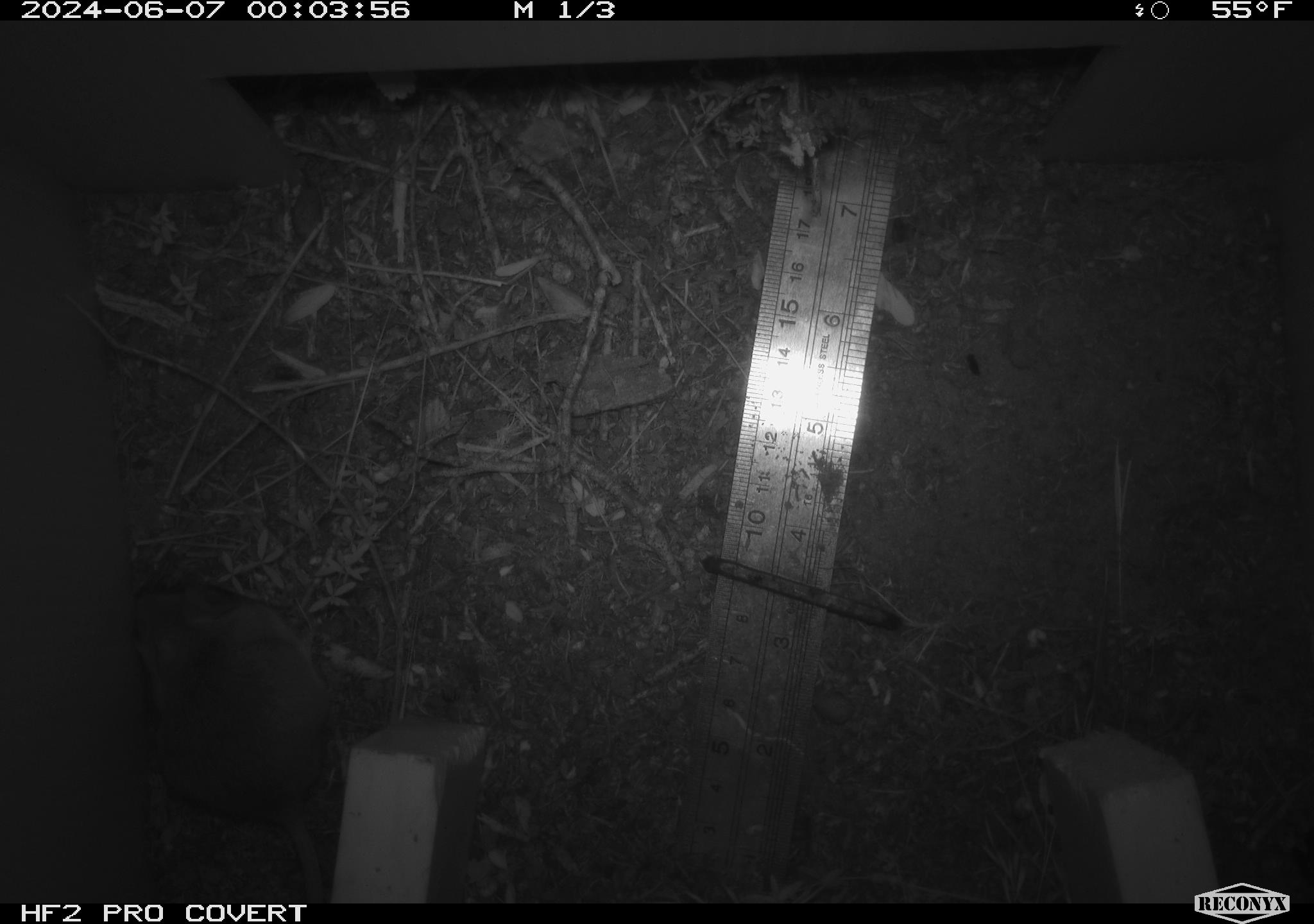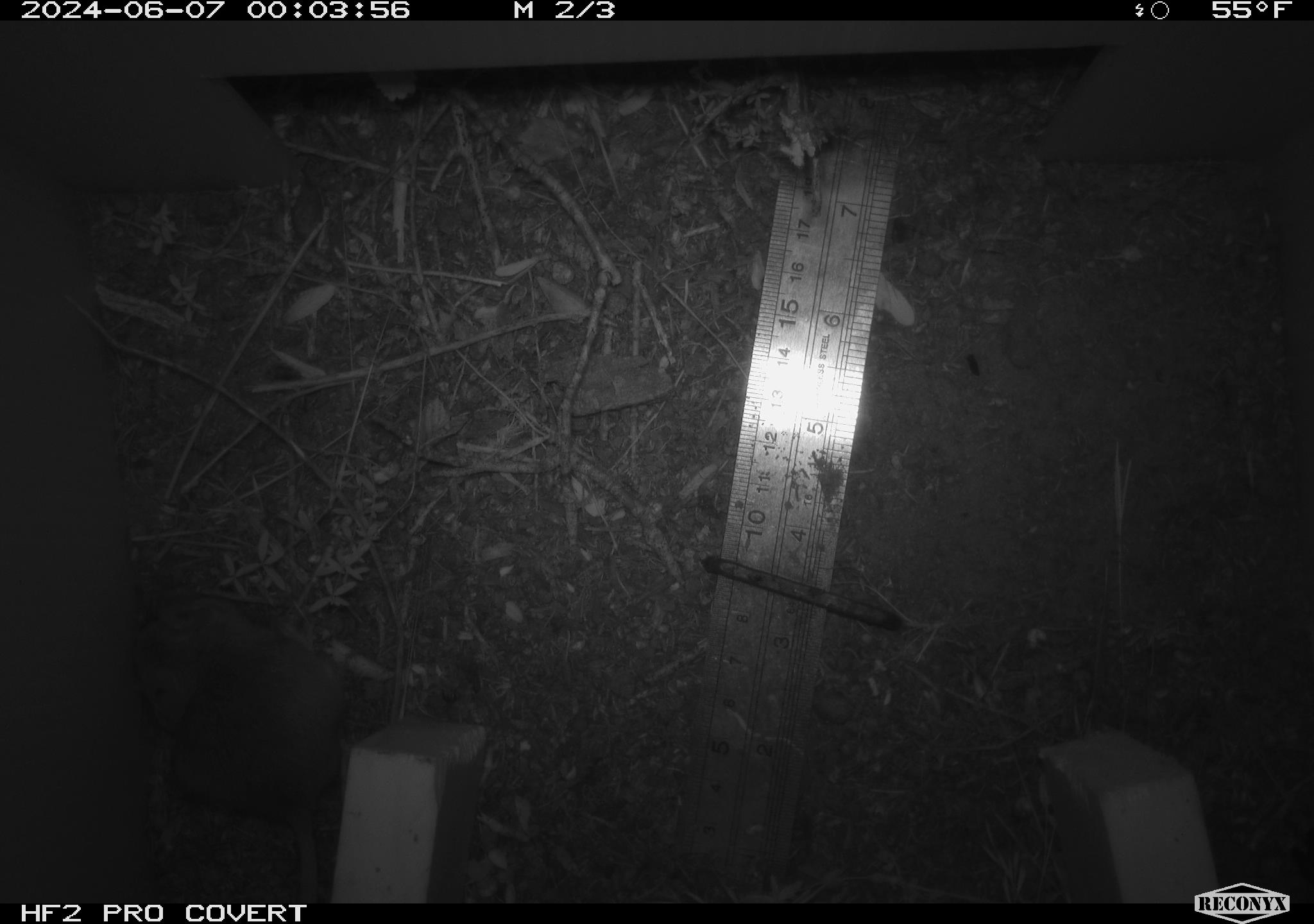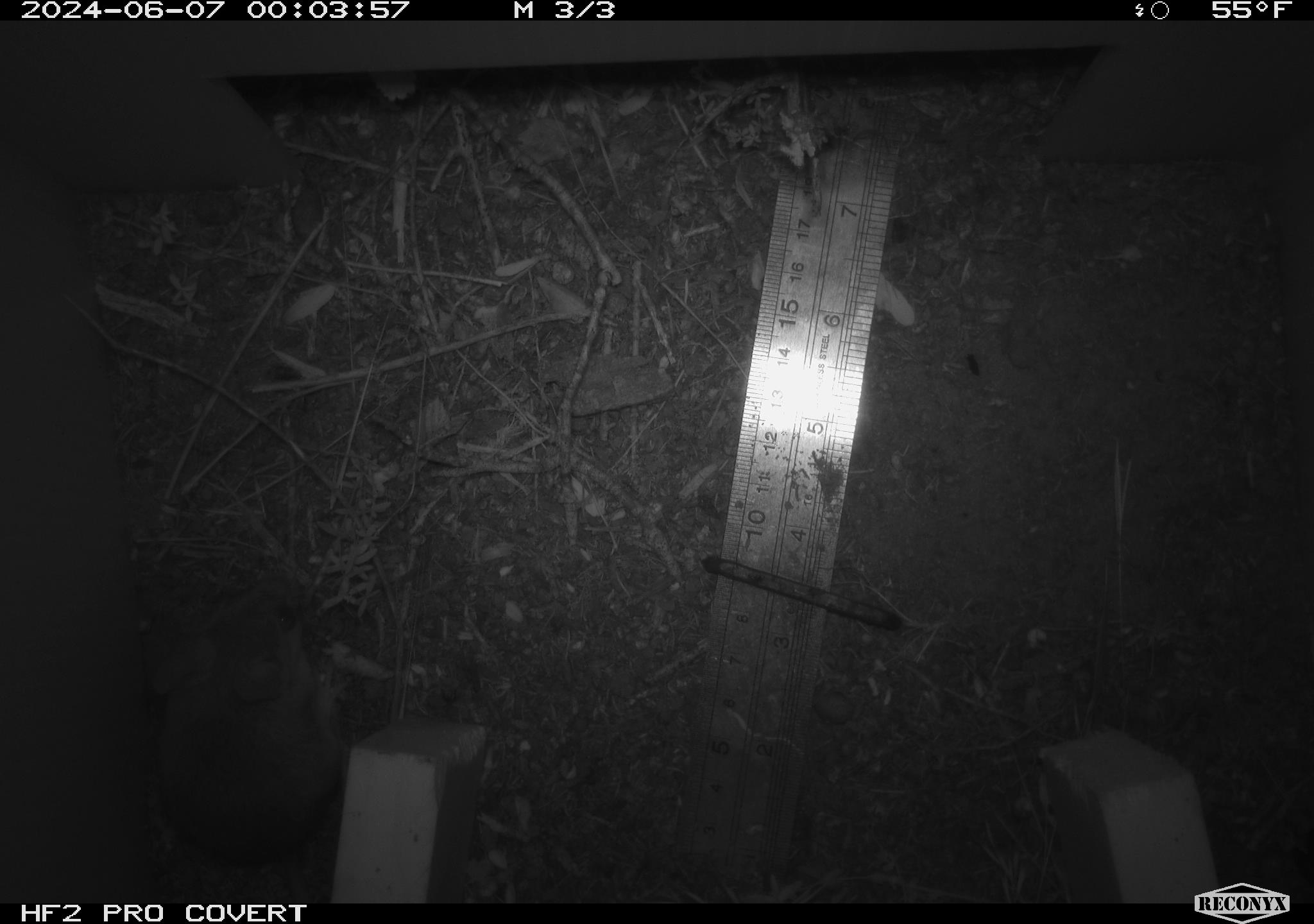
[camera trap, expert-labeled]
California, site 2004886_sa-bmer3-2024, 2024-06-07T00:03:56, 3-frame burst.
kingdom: Animalia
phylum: Chordata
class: Mammalia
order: Rodentia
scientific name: Rodentia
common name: mouse species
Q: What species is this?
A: Mouse species (Rodentia).